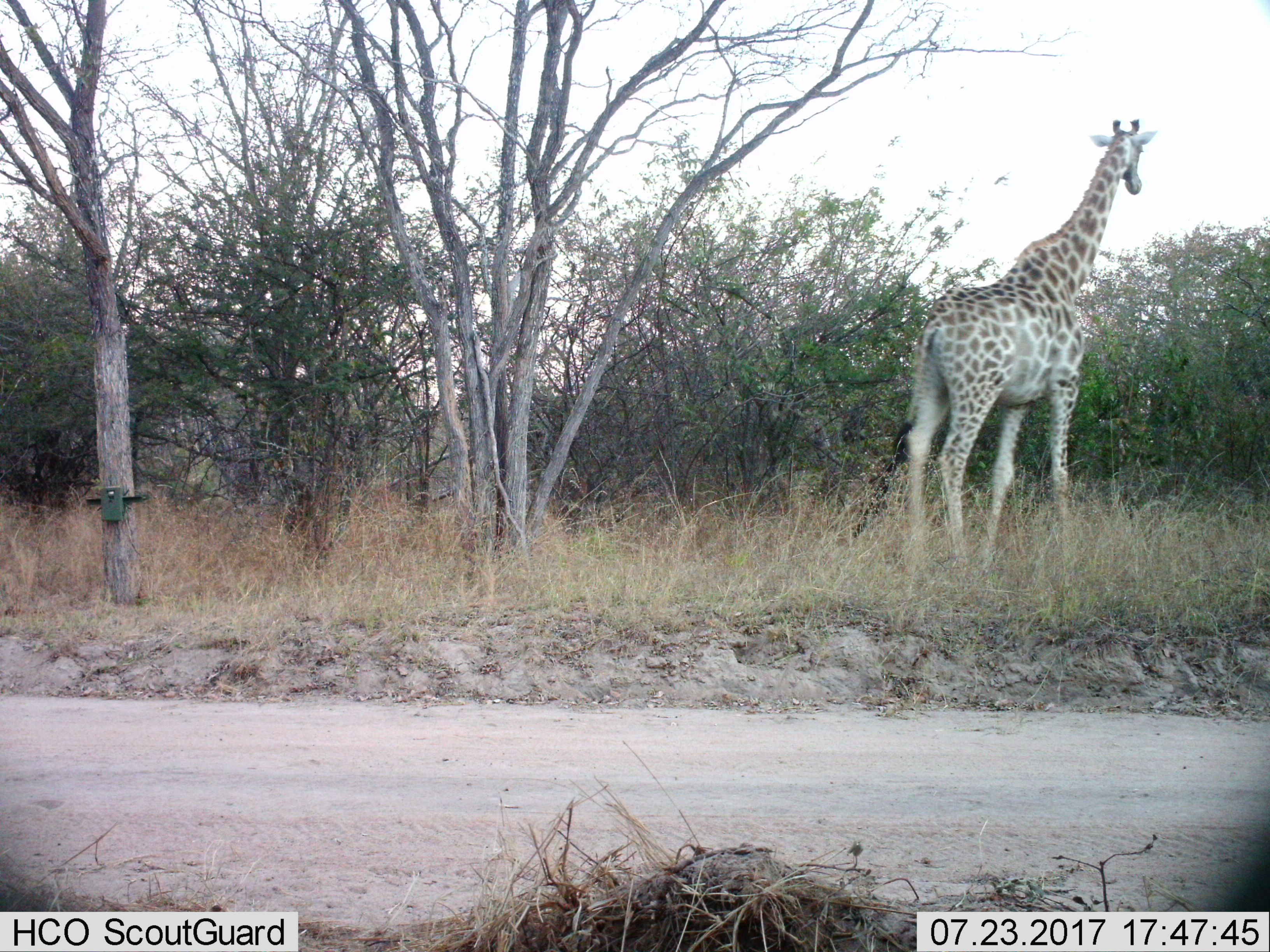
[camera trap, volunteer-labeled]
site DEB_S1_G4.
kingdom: Animalia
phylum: Chordata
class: Mammalia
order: Artiodactyla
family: Giraffidae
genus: Giraffa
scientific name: Giraffa camelopardalis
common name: giraffe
Giraffe (Giraffa camelopardalis), count 1. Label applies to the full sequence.